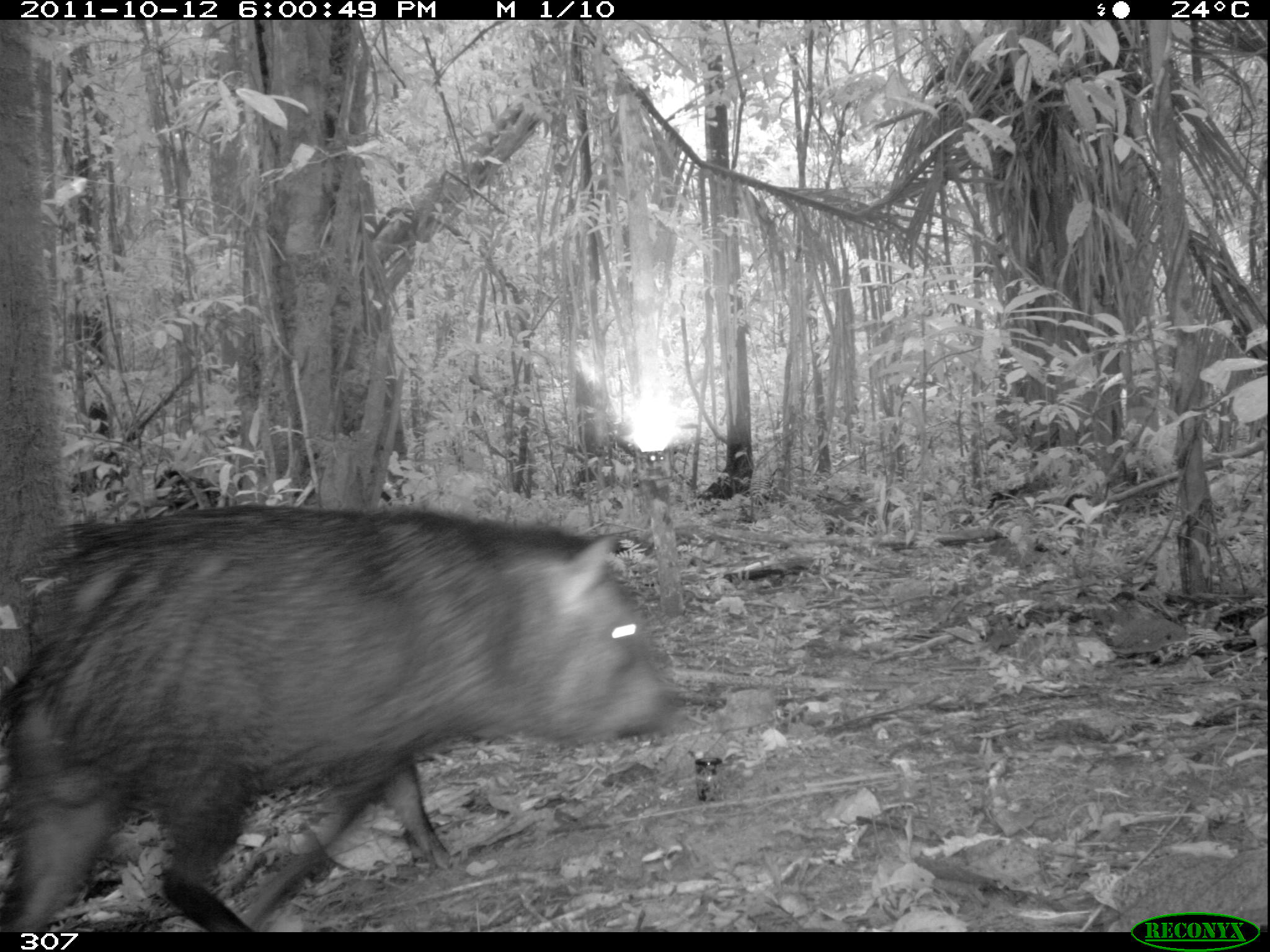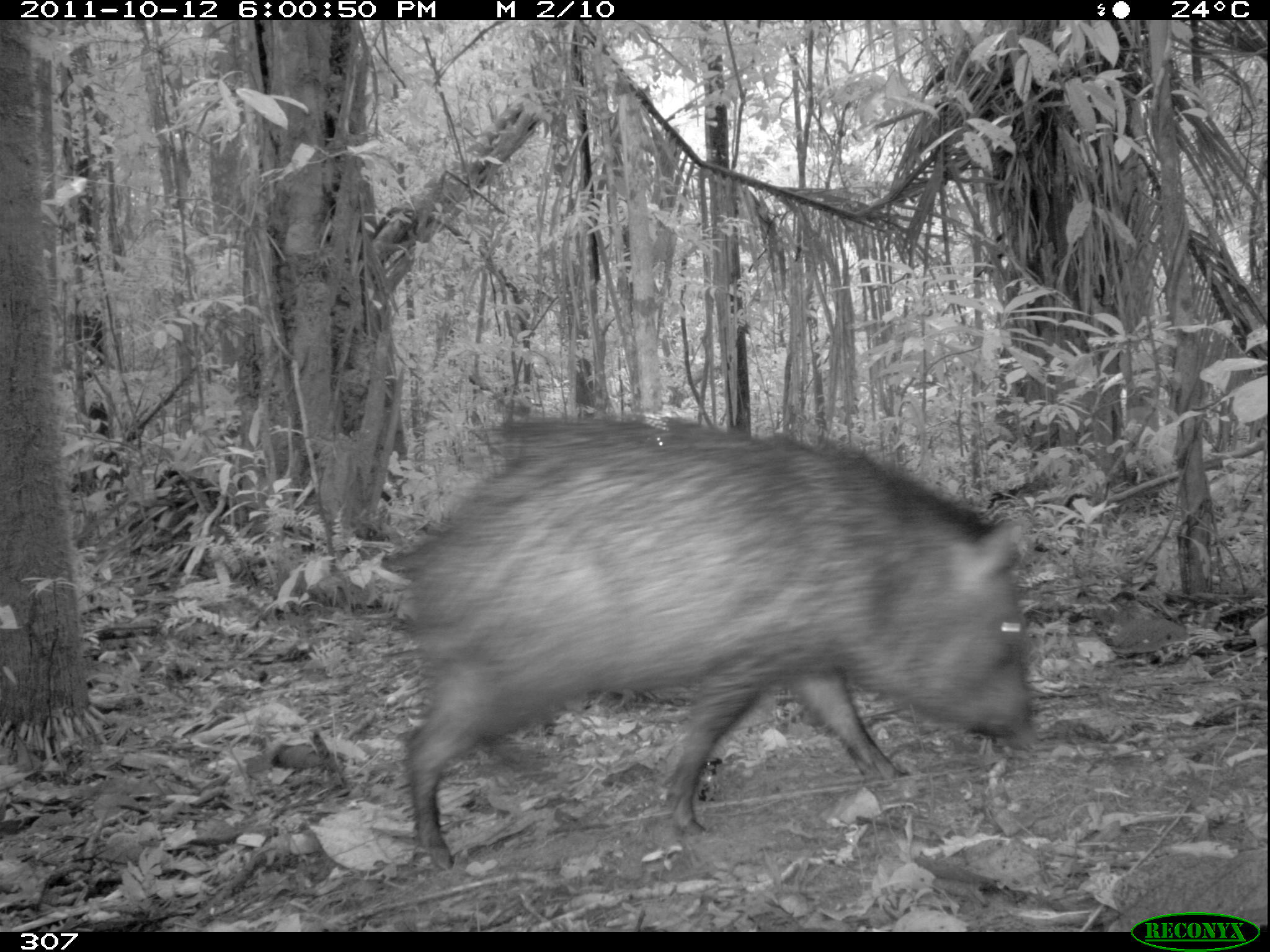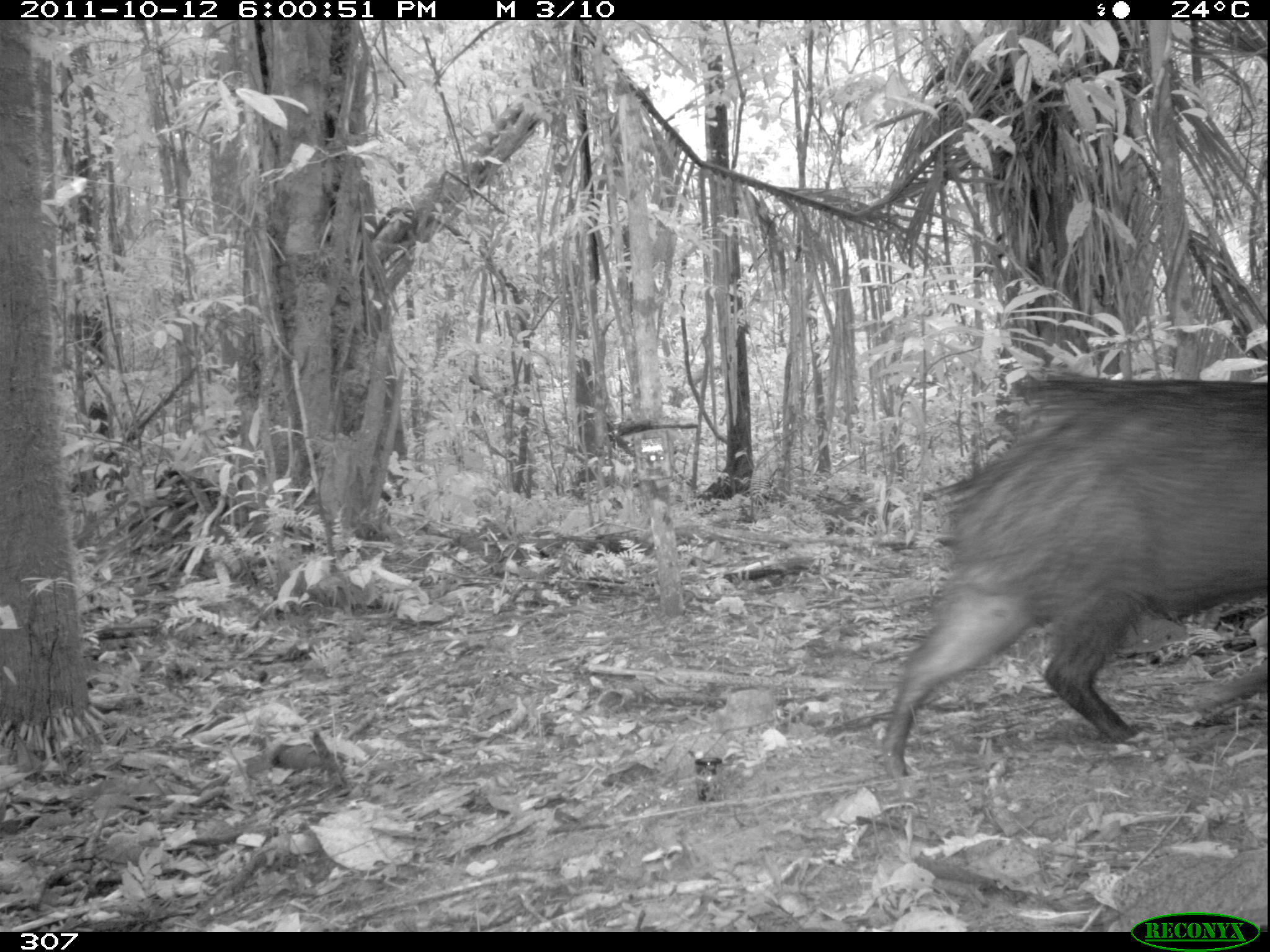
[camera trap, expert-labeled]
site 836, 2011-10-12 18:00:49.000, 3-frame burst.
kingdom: Animalia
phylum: Chordata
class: Mammalia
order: Artiodactyla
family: Tayassuidae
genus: Pecari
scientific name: Pecari tajacu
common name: collared peccary